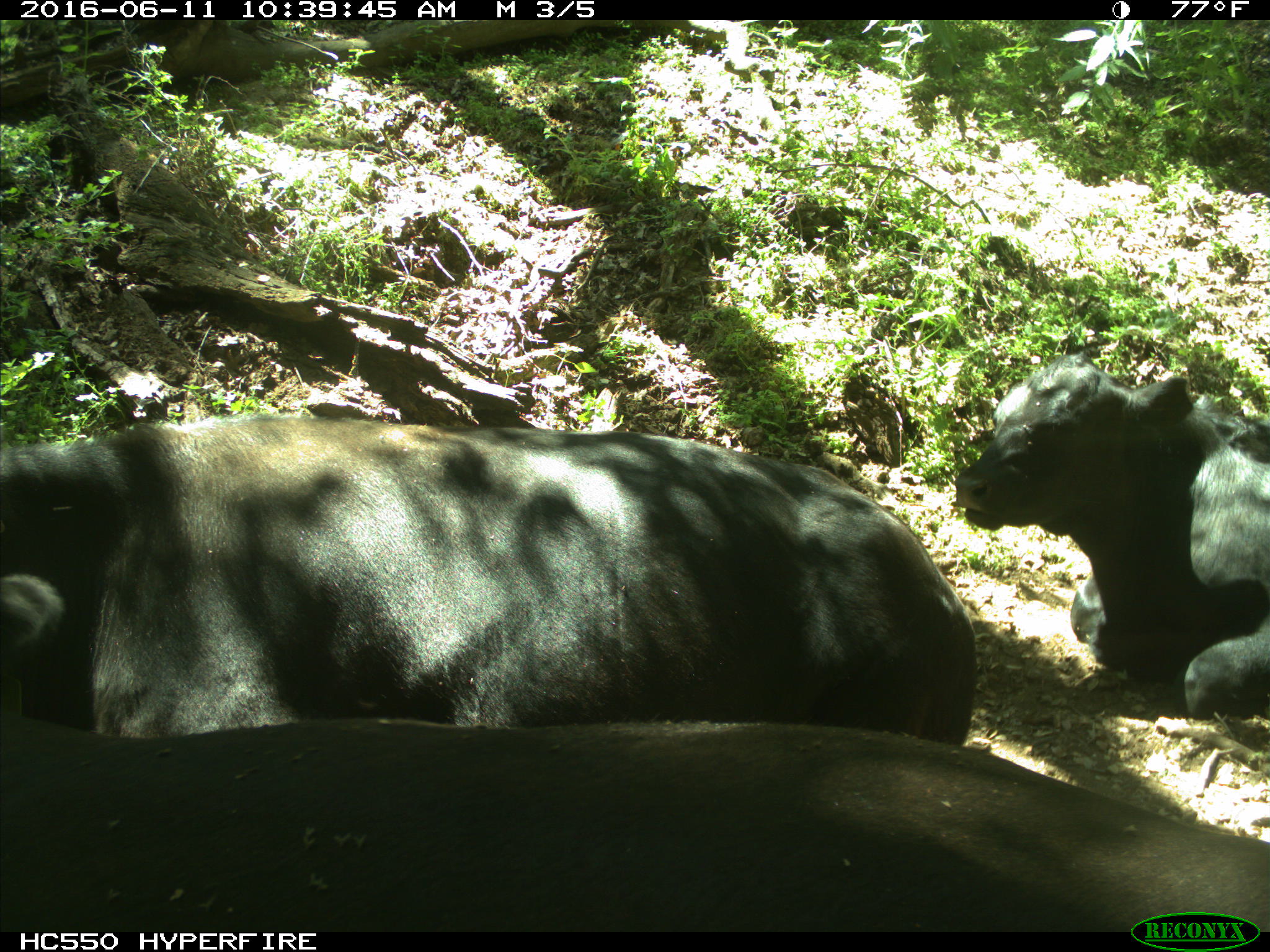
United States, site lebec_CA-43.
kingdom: Animalia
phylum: Chordata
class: Mammalia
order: Artiodactyla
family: Bovidae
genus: Bos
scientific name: Bos taurus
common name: domestic cow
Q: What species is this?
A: Bos taurus (domestic cow).